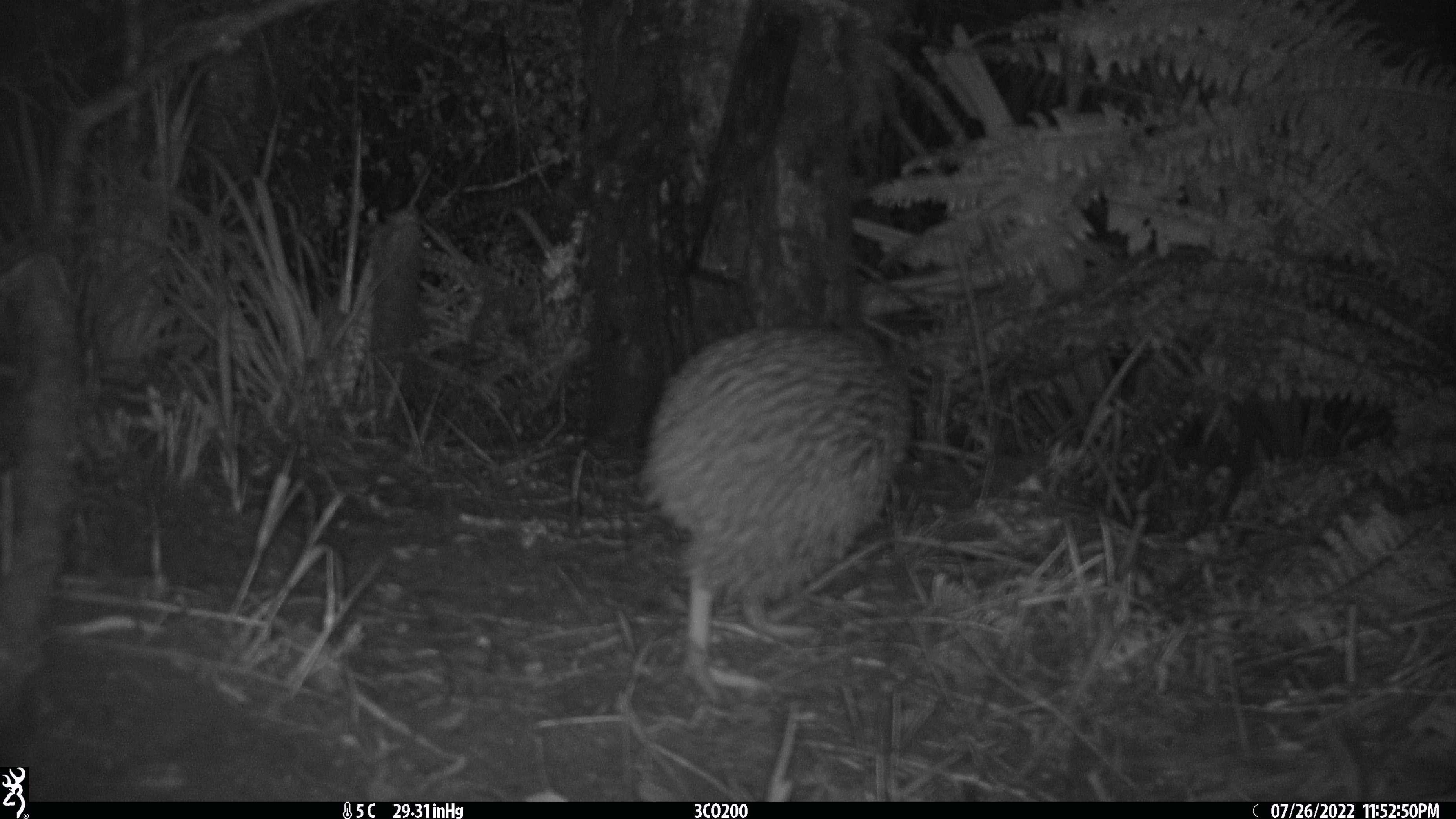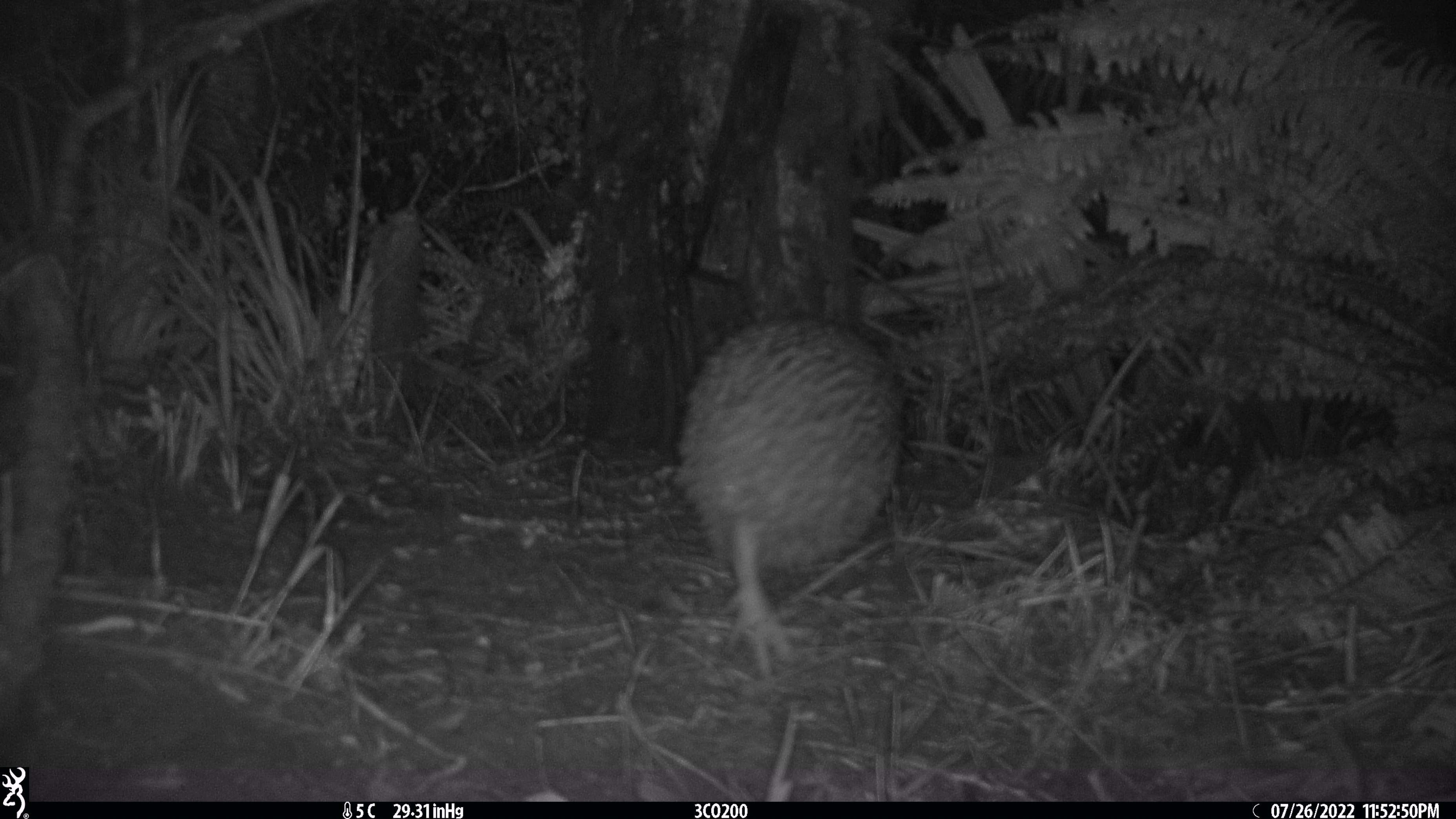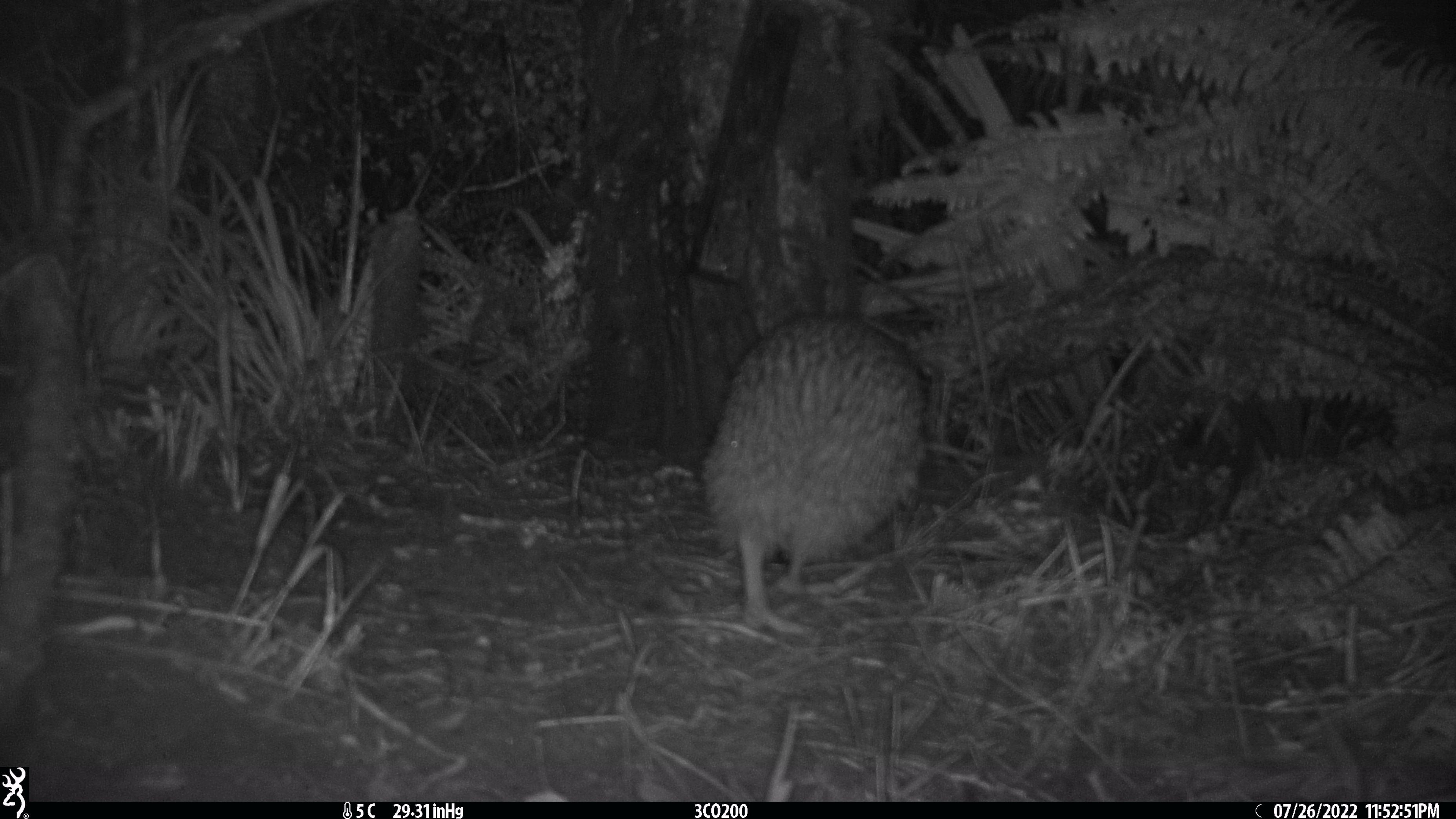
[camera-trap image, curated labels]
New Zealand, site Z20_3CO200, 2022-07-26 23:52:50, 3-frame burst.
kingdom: Animalia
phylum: Chordata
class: Aves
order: Apterygiformes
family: Apterygidae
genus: Apteryx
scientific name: Apteryx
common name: kiwi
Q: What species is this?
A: Kiwi (Apteryx).